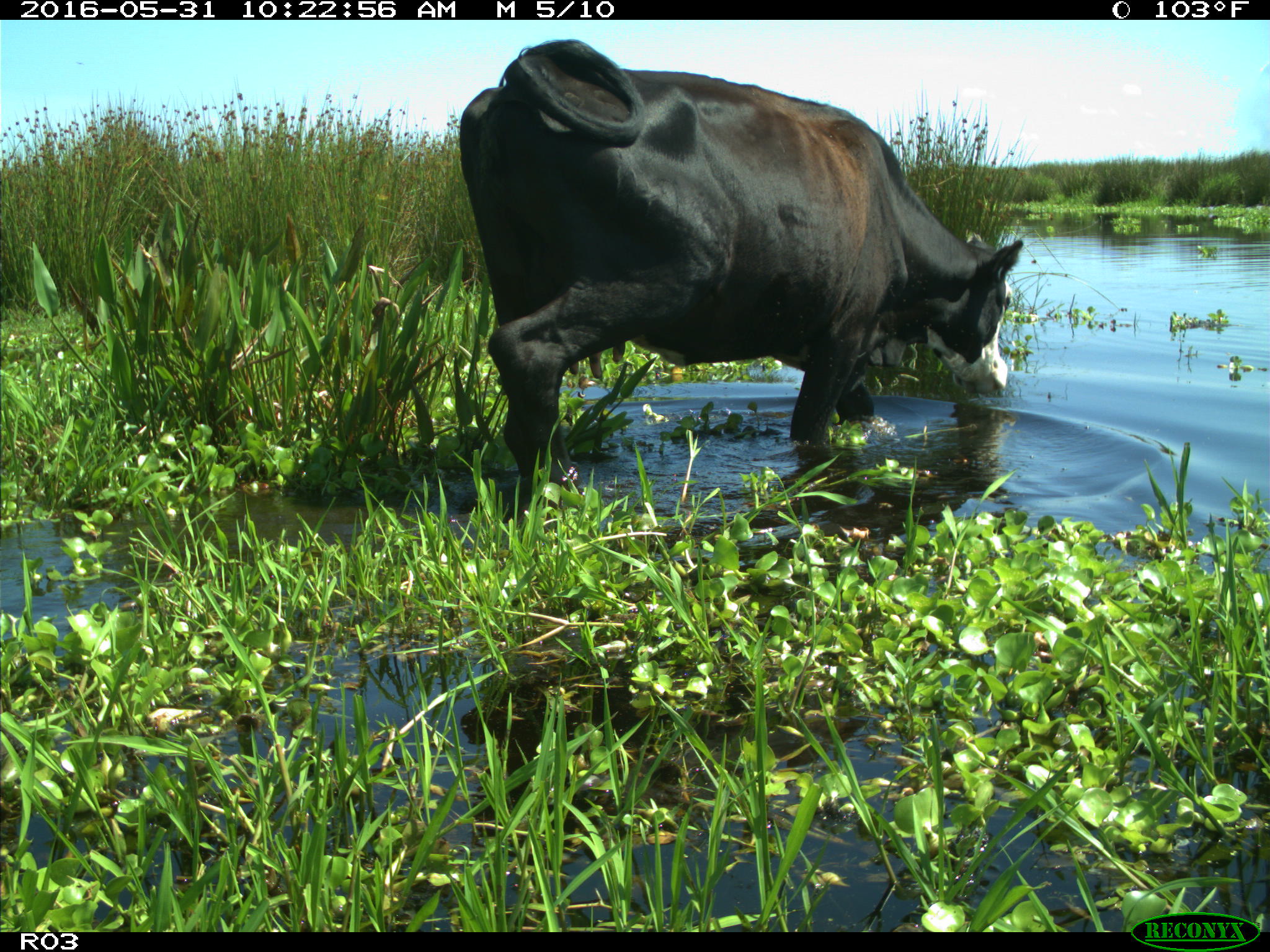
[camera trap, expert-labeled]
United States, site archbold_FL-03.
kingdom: Animalia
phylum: Chordata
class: Mammalia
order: Artiodactyla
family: Bovidae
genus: Bos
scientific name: Bos taurus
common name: domestic cow